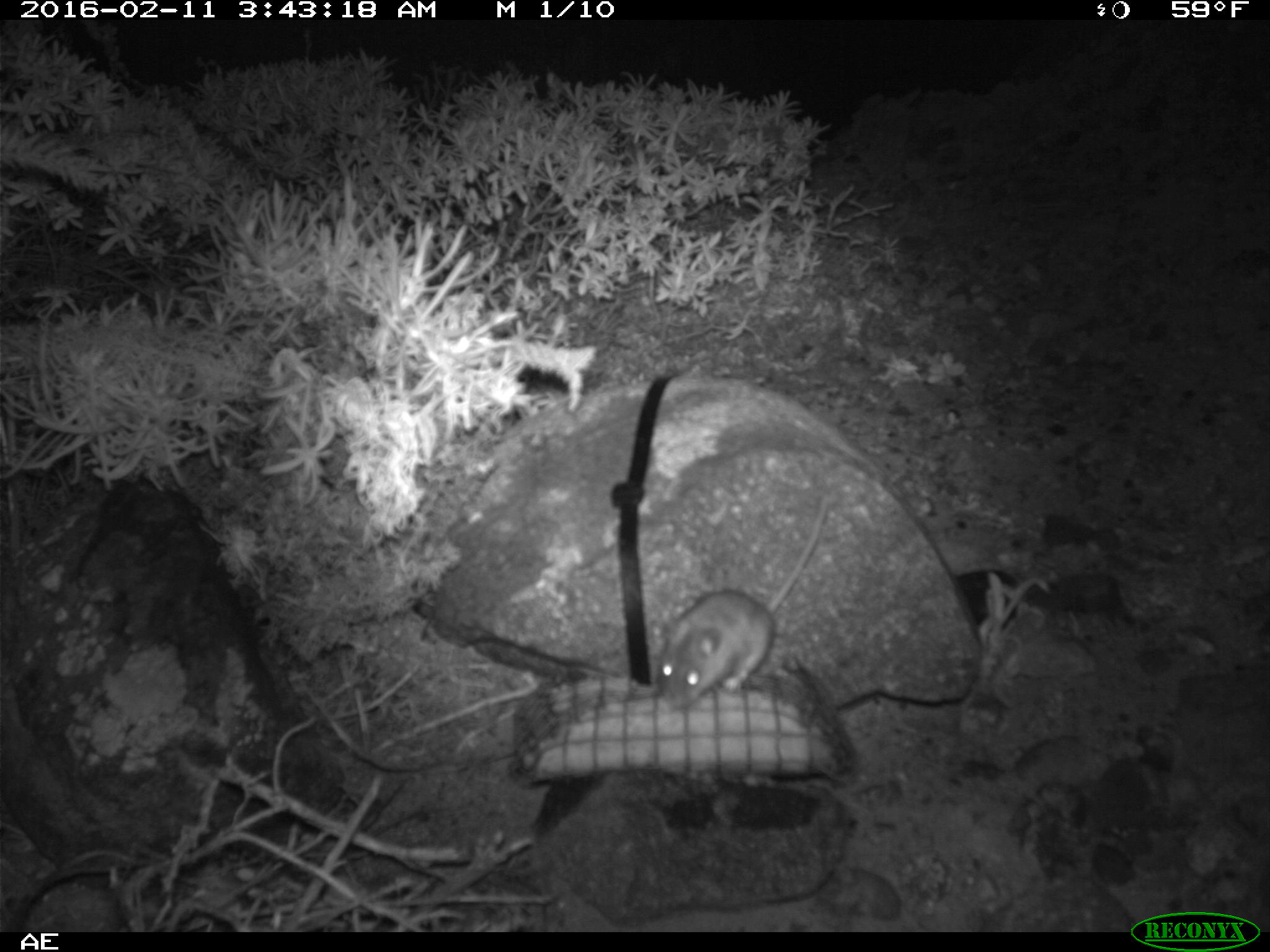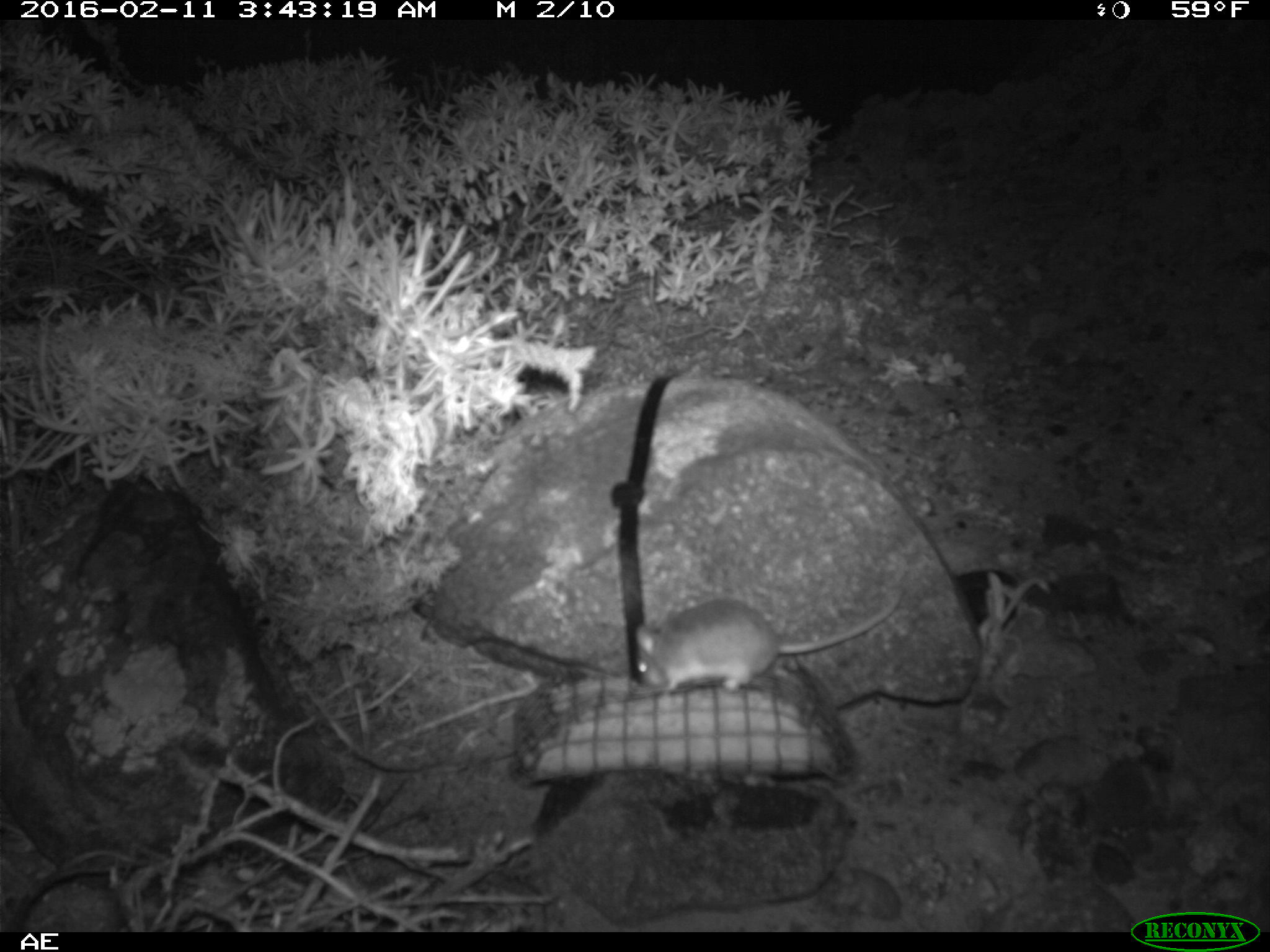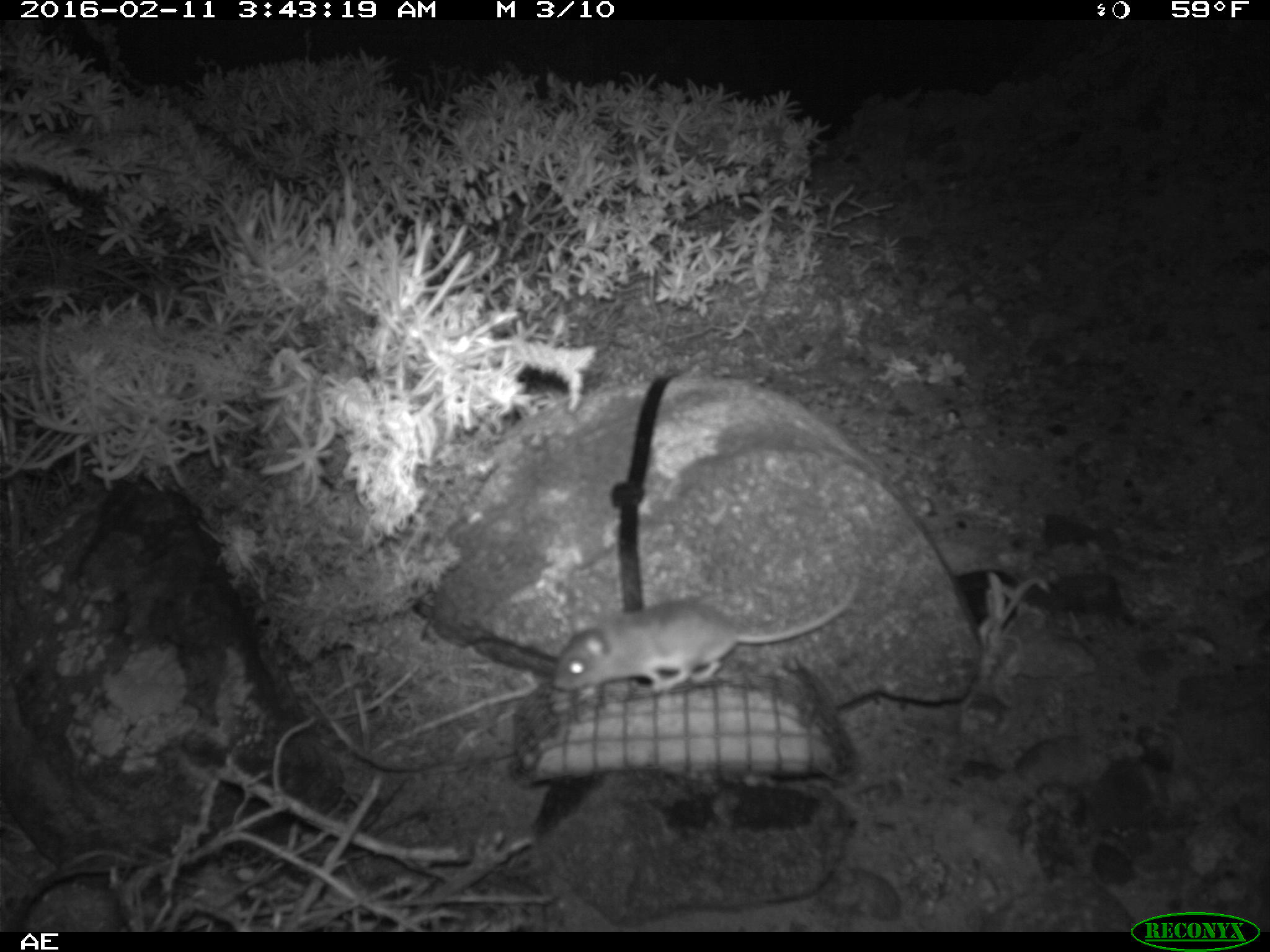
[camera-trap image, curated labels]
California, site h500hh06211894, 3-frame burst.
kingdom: Animalia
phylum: Chordata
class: Mammalia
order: Rodentia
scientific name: Rodentia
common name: rodent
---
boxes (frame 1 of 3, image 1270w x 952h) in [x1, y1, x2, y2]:
rodent: [659, 491, 830, 707]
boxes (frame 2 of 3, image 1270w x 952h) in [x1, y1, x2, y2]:
rodent: [636, 589, 907, 695]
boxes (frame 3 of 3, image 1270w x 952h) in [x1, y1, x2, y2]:
rodent: [549, 576, 864, 693]